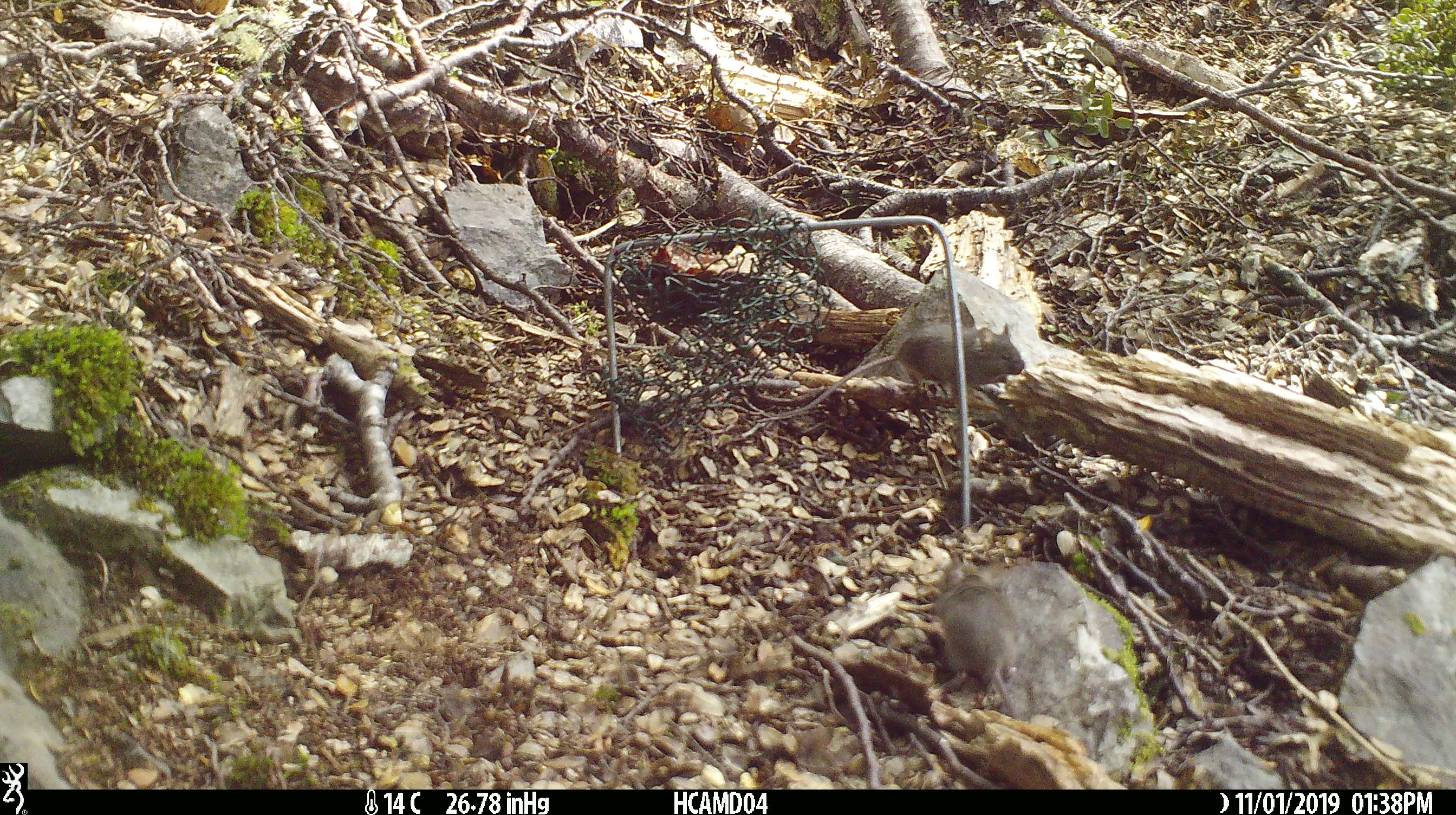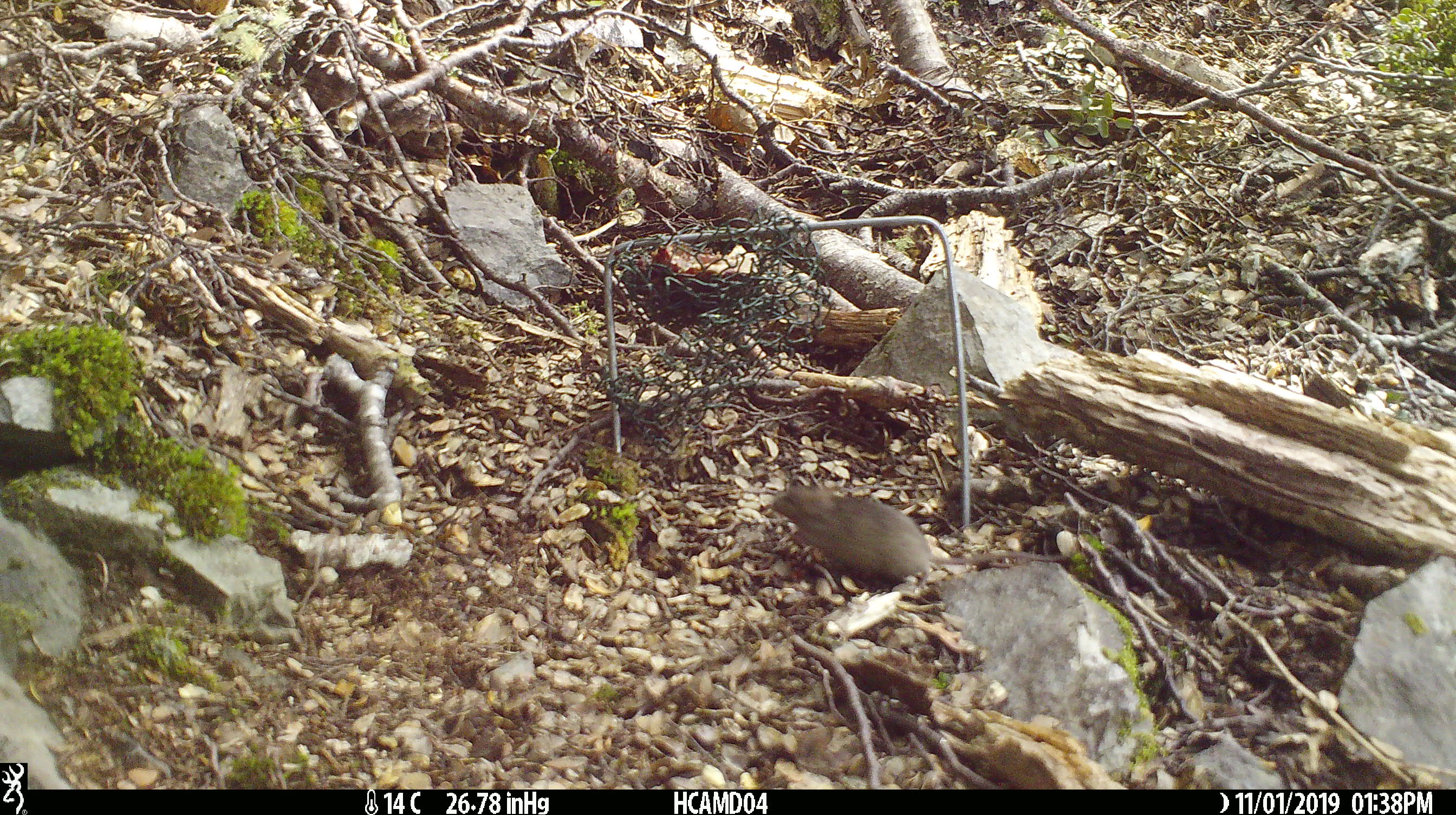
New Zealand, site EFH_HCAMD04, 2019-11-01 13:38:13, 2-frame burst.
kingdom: Animalia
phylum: Chordata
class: Mammalia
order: Rodentia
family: Muridae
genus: Mus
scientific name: Mus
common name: mouse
Mouse (Mus).